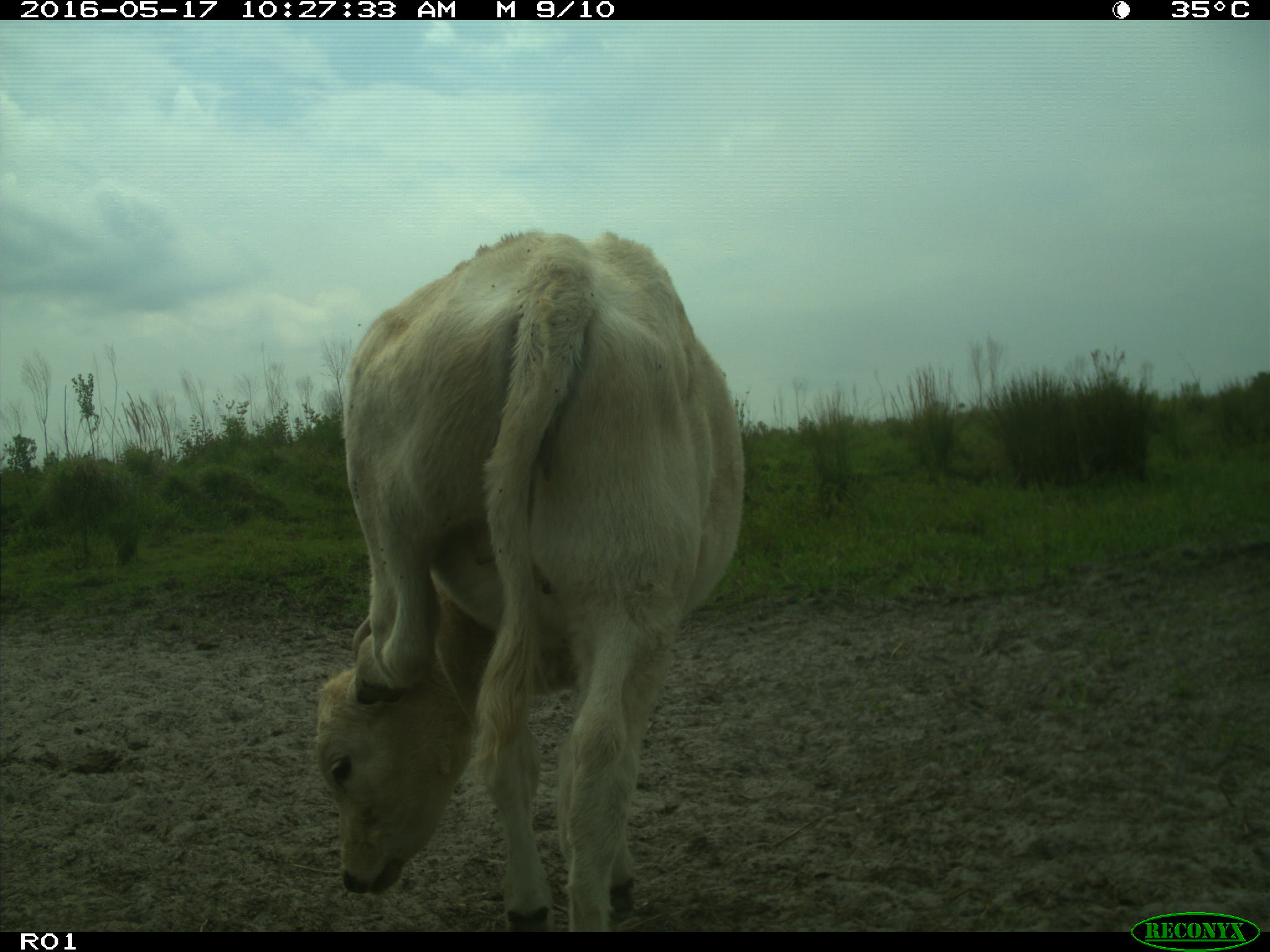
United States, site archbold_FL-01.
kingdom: Animalia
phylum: Chordata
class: Mammalia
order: Artiodactyla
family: Bovidae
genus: Bos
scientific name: Bos taurus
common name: domestic cow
Bos taurus (domestic cow).